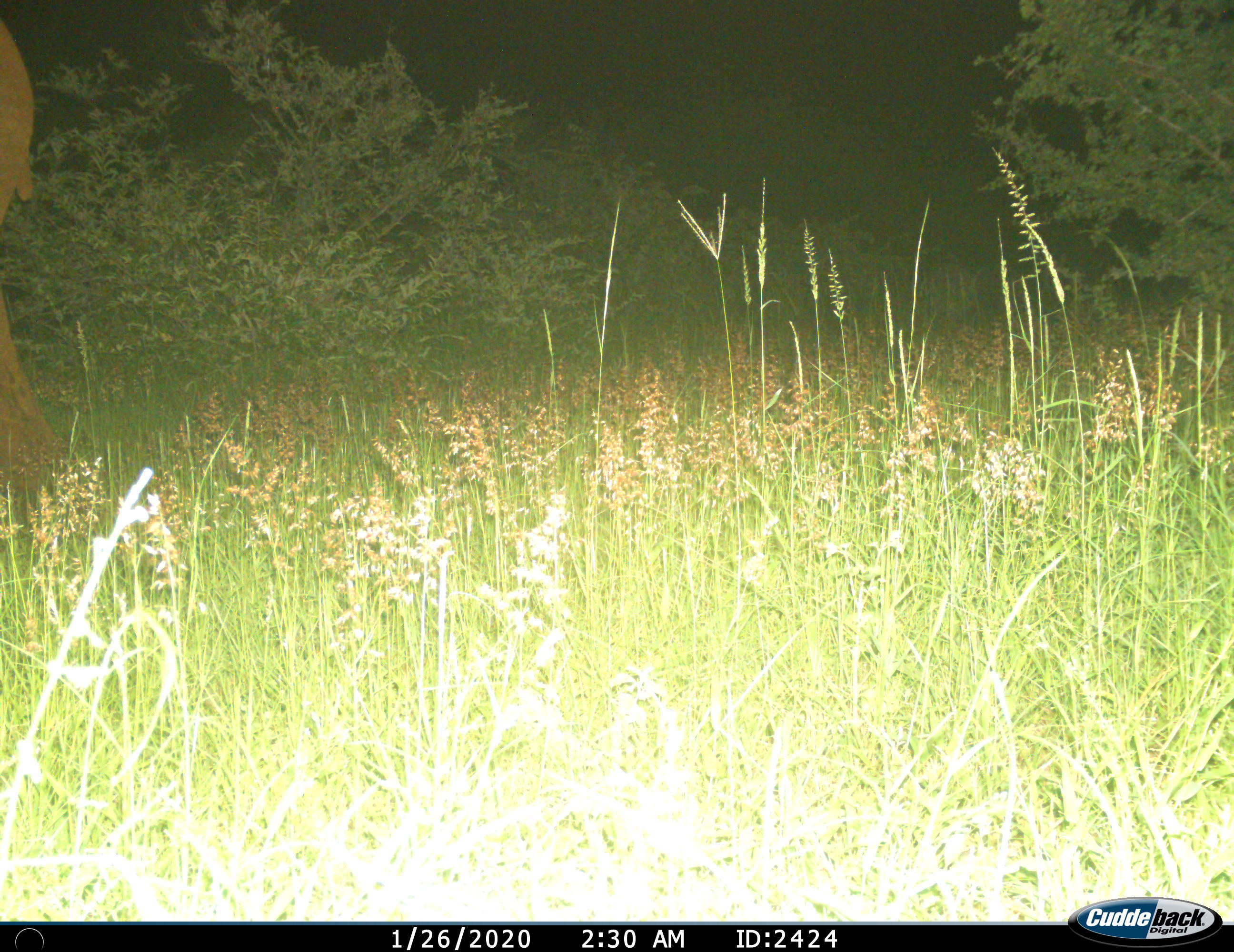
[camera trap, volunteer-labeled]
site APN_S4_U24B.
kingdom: Animalia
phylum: Chordata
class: Mammalia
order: Proboscidea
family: Elephantidae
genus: Loxodonta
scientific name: Loxodonta africana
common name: african bush elephant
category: elephant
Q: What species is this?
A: Elephant (african bush elephant) (Loxodonta africana).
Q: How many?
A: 1.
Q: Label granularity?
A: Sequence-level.